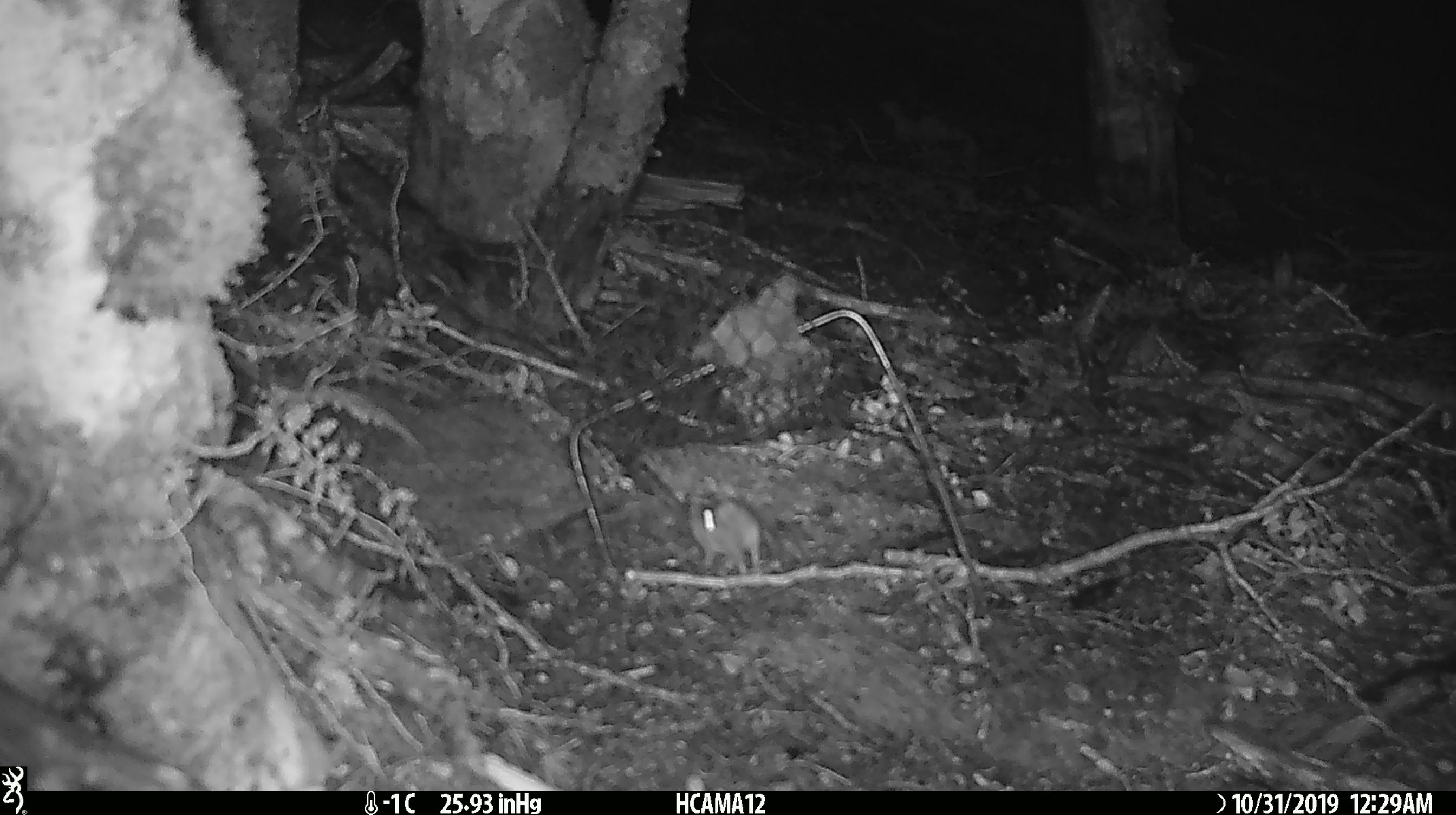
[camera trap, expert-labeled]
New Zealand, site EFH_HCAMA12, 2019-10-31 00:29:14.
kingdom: Animalia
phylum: Chordata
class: Mammalia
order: Rodentia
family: Muridae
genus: Mus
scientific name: Mus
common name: mouse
Mouse (Mus).